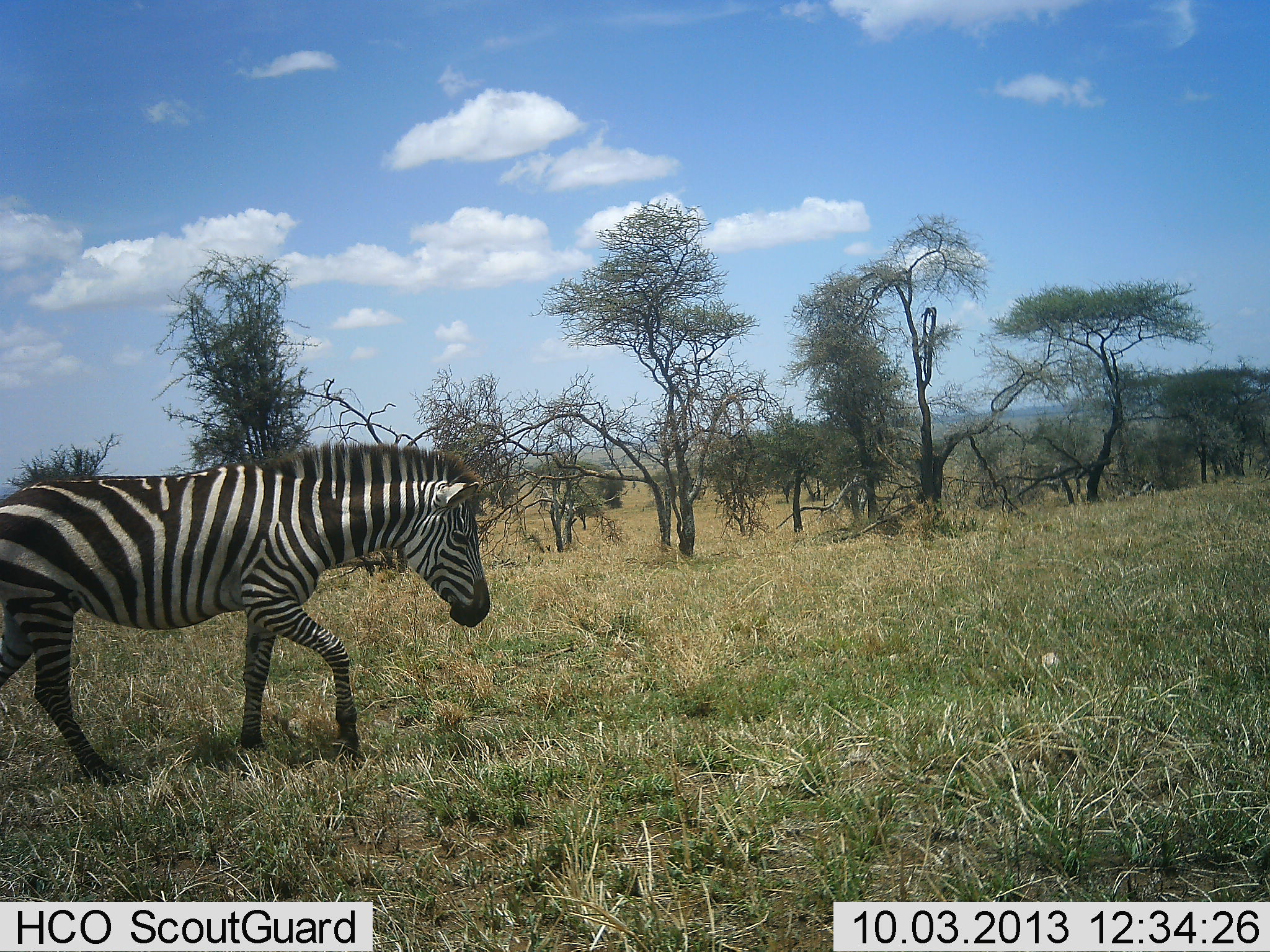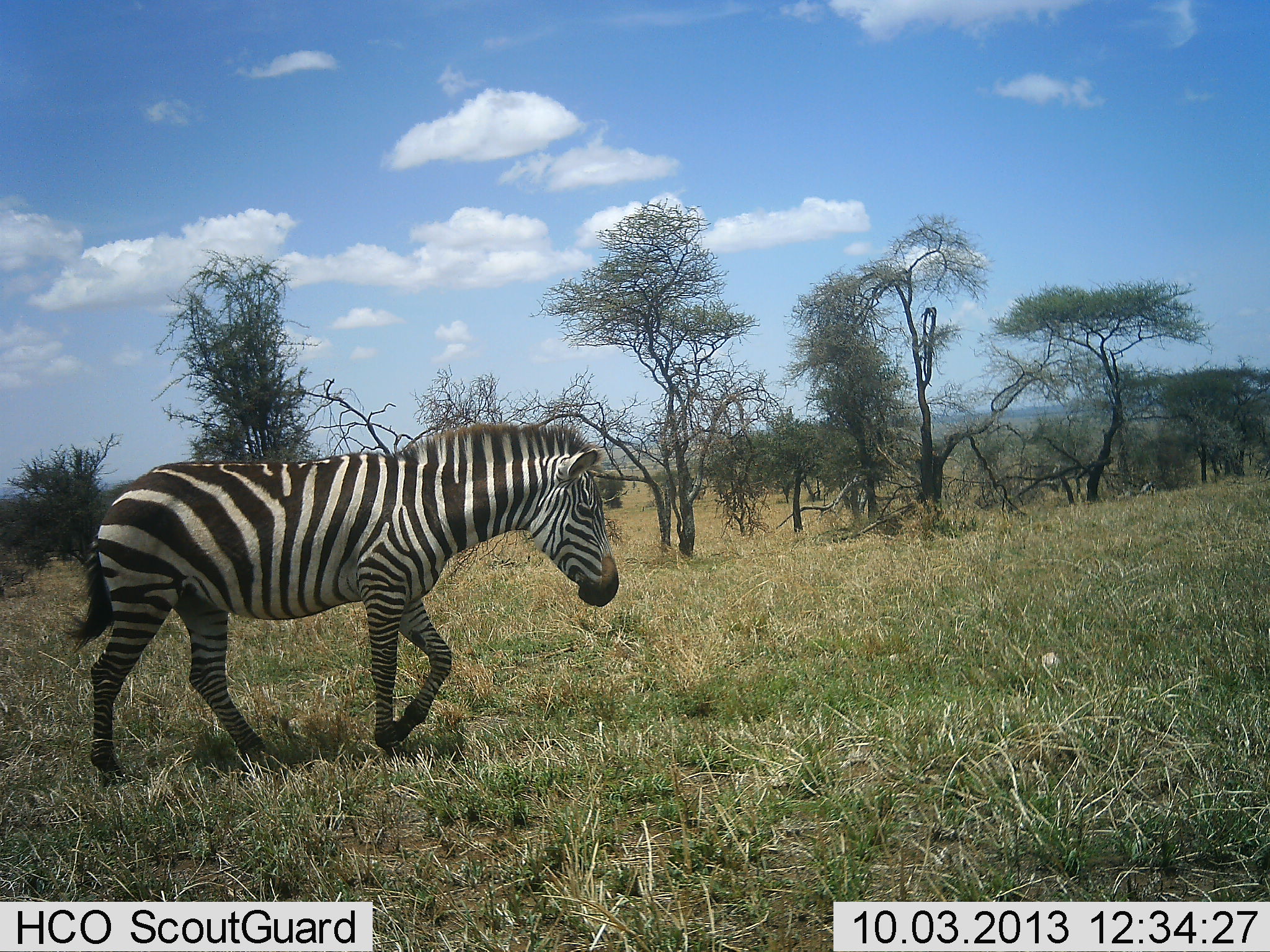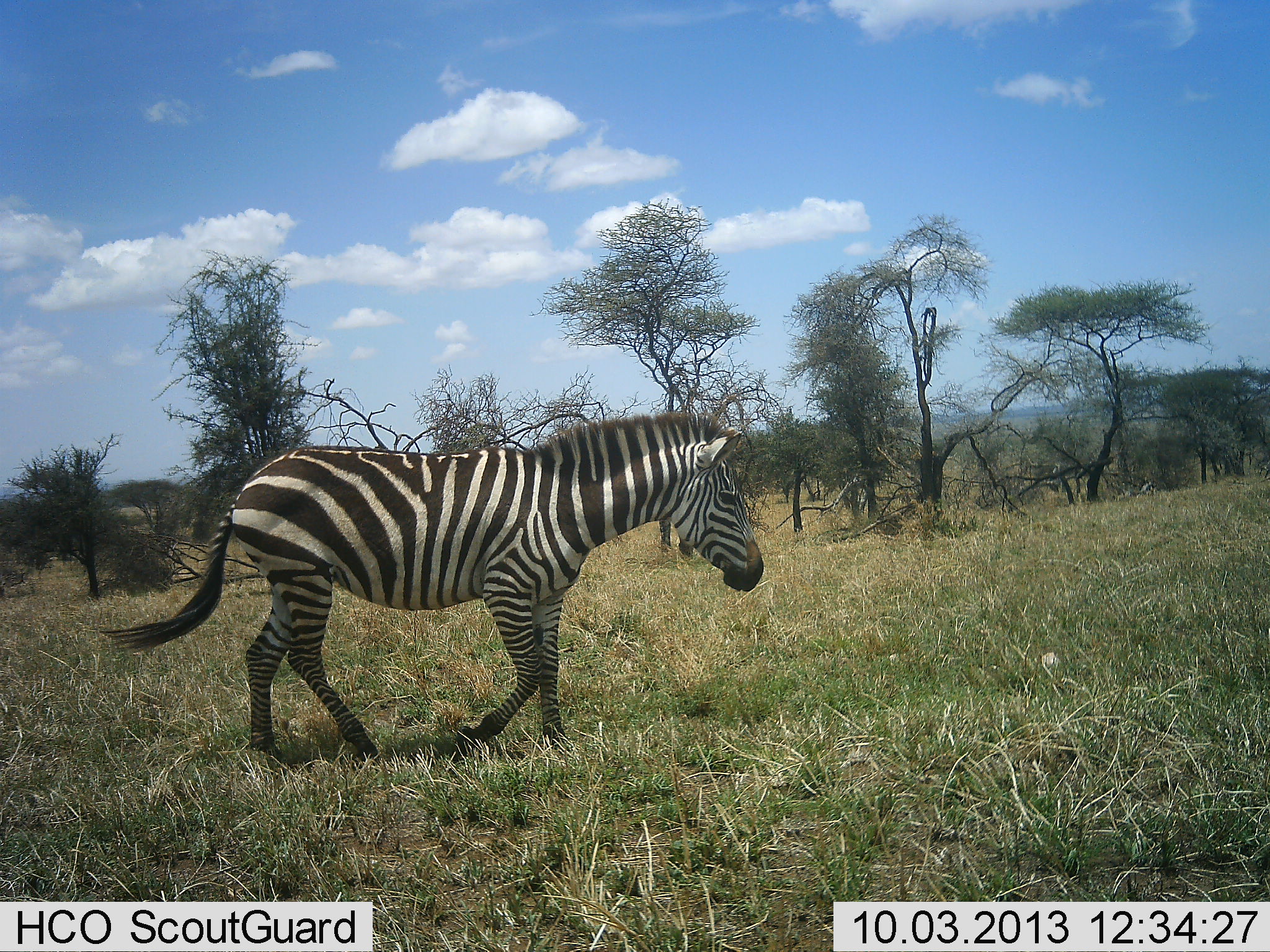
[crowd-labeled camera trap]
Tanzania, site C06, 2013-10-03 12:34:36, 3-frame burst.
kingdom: Animalia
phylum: Chordata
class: Mammalia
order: Perissodactyla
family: Equidae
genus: Equus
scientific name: Equus quagga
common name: plains zebra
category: zebra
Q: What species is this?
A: Zebra (plains zebra) (Equus quagga).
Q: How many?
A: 1.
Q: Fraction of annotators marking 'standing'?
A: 0%.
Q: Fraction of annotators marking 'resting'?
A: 0%.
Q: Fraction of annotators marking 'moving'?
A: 100%.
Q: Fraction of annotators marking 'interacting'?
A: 0%.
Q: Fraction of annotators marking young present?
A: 0%.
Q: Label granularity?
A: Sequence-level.